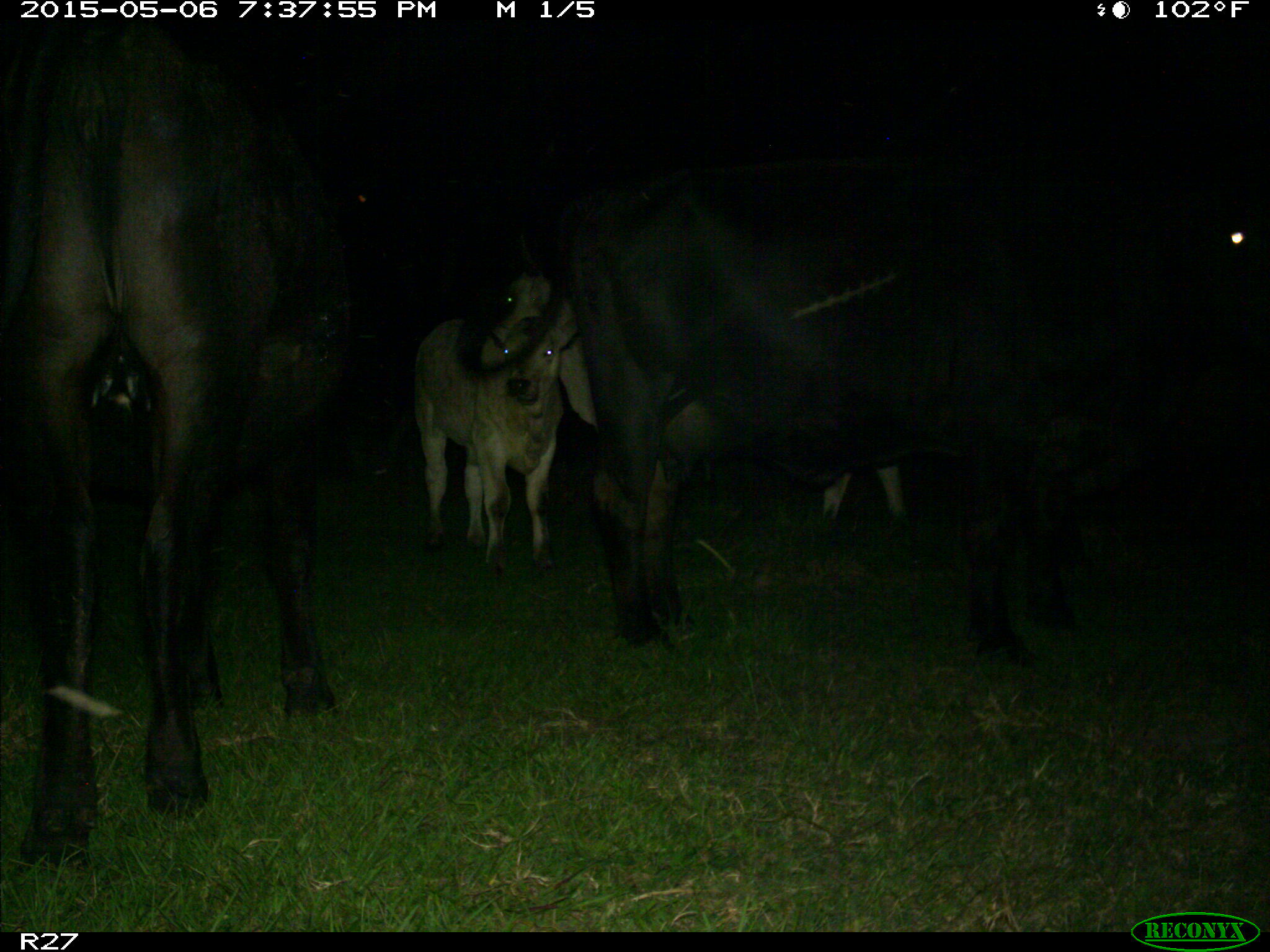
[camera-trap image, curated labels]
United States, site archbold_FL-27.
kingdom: Animalia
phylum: Chordata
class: Mammalia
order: Artiodactyla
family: Bovidae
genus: Bos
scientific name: Bos taurus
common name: domestic cow